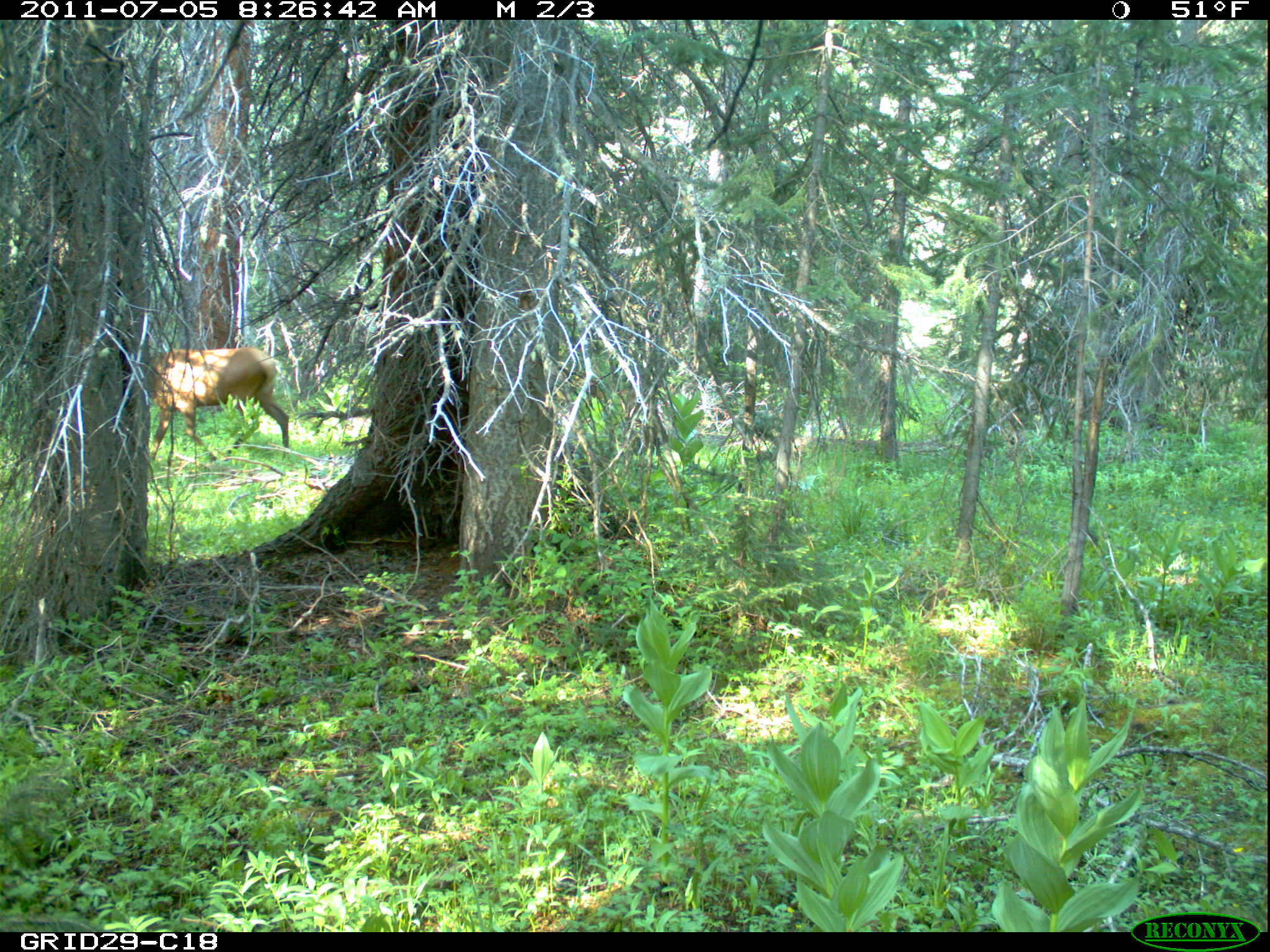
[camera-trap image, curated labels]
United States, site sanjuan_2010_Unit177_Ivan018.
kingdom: Animalia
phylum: Chordata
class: Mammalia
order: Artiodactyla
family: Cervidae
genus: Cervus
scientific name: Cervus elaphus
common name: red deer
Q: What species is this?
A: Cervus elaphus (red deer).